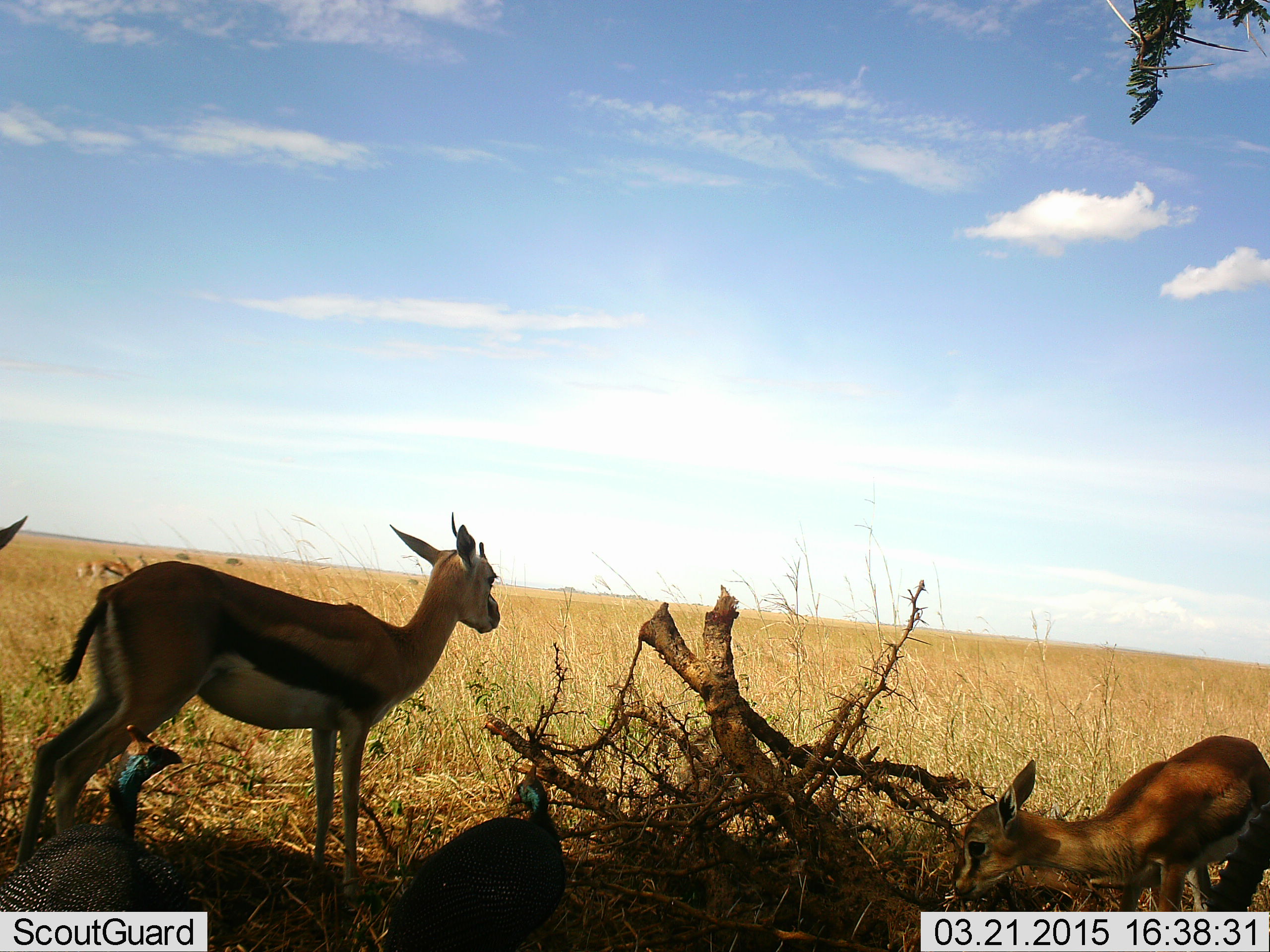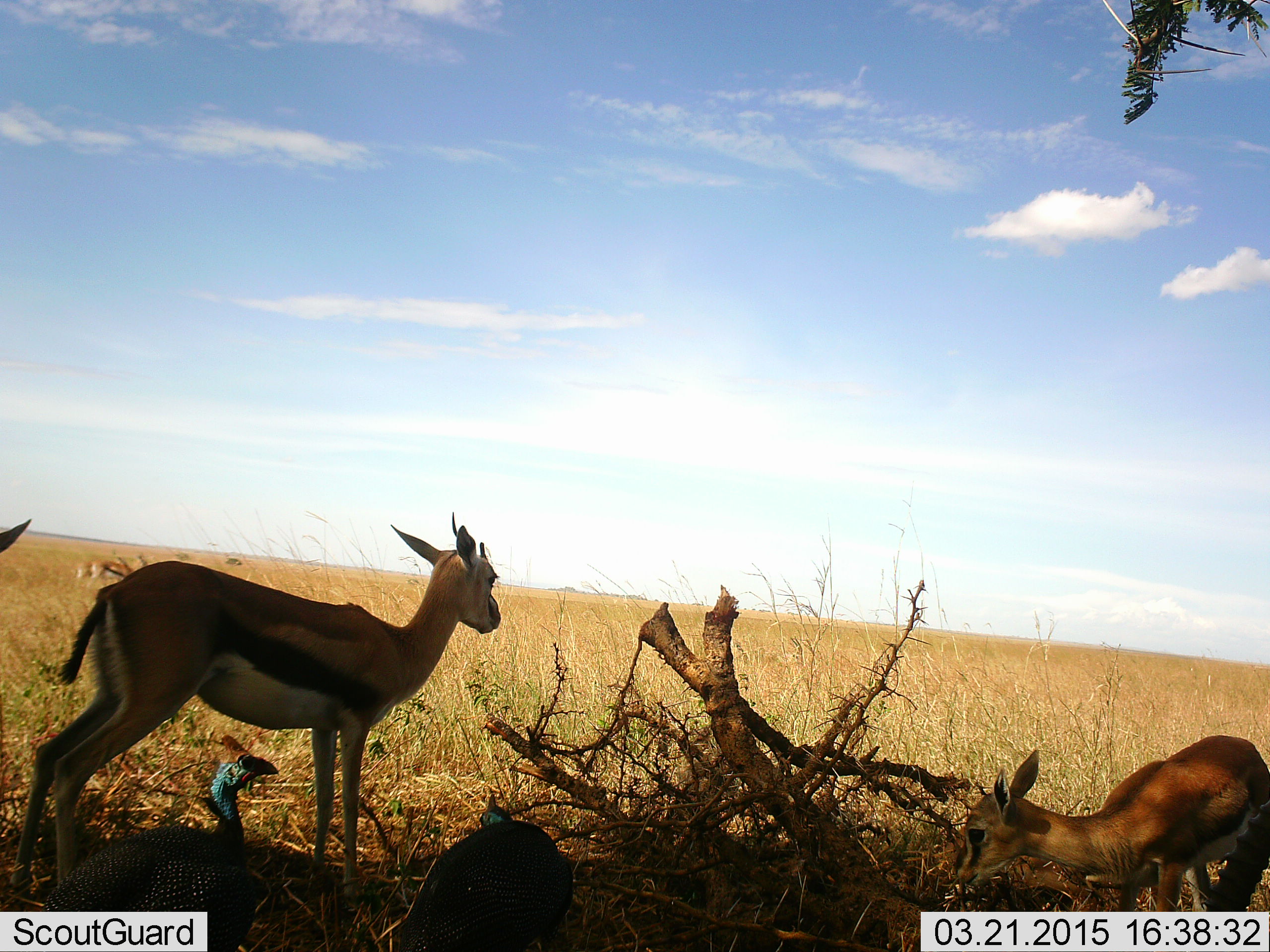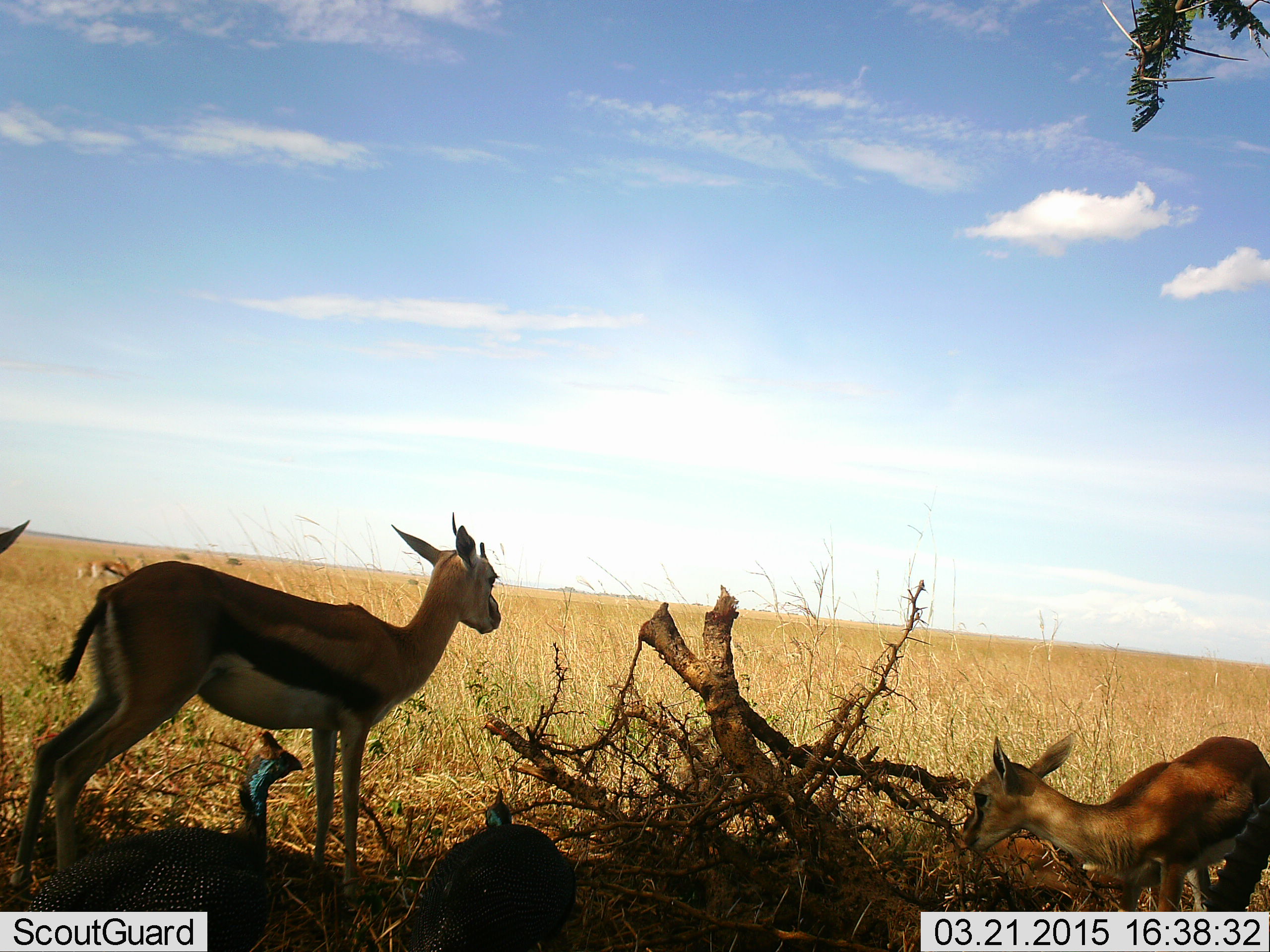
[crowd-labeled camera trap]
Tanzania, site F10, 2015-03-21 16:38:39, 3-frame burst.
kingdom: Animalia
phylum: Chordata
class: Mammalia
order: Artiodactyla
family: Bovidae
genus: Eudorcas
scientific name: Eudorcas thomsonii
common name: thomson's gazelle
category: gazellethomsons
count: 3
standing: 100%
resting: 0%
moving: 0%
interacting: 0%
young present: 23%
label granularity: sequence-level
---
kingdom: Animalia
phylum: Chordata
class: Aves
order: Galliformes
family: Numididae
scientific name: Numididae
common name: guinea fowl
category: guineafowl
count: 2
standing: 70%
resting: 0%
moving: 30%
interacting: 10%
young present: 0%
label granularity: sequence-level